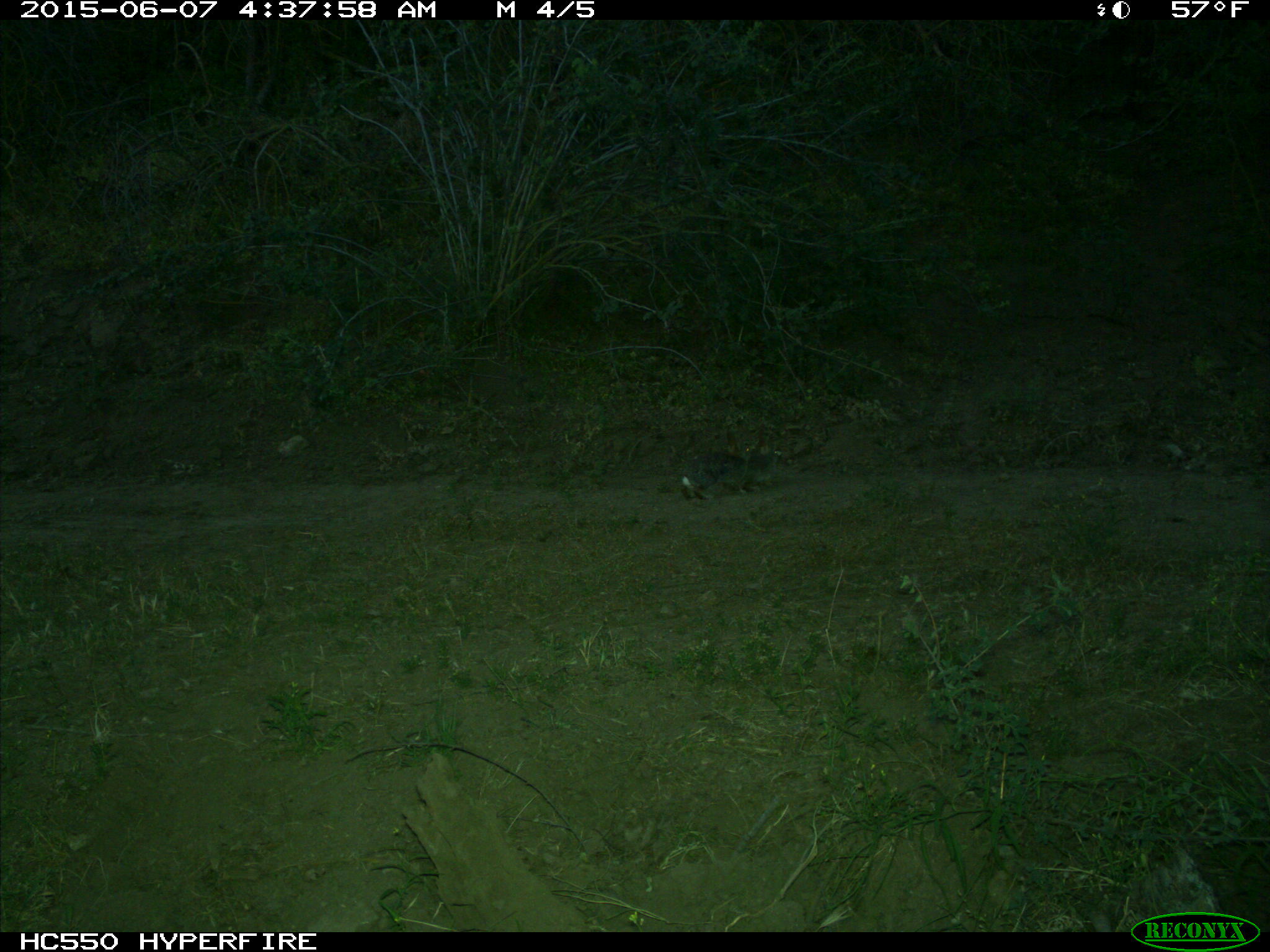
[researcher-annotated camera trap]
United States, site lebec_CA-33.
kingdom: Animalia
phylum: Chordata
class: Mammalia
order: Lagomorpha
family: Leporidae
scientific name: Leporidae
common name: rabbits and hares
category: unidentified rabbit